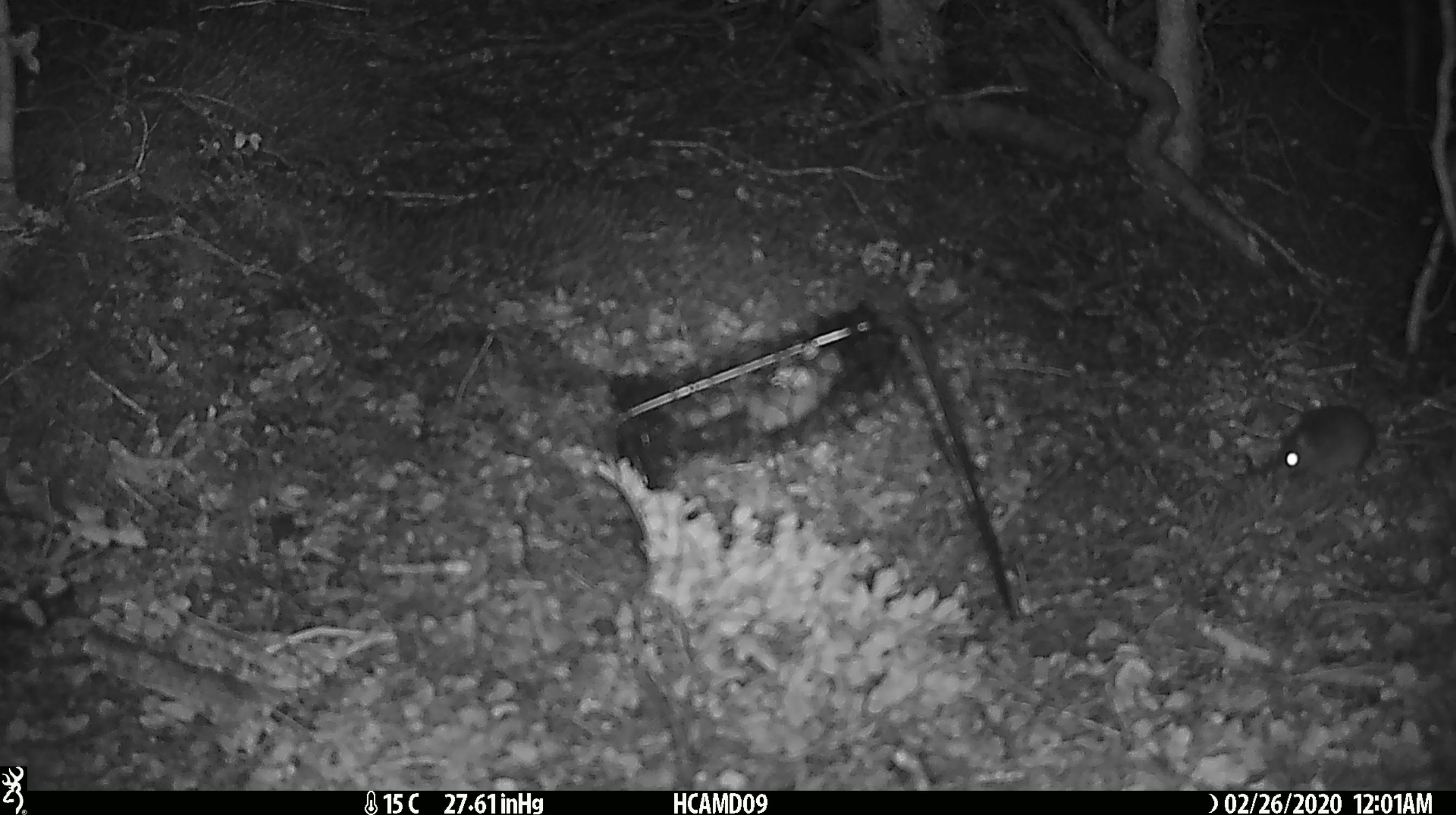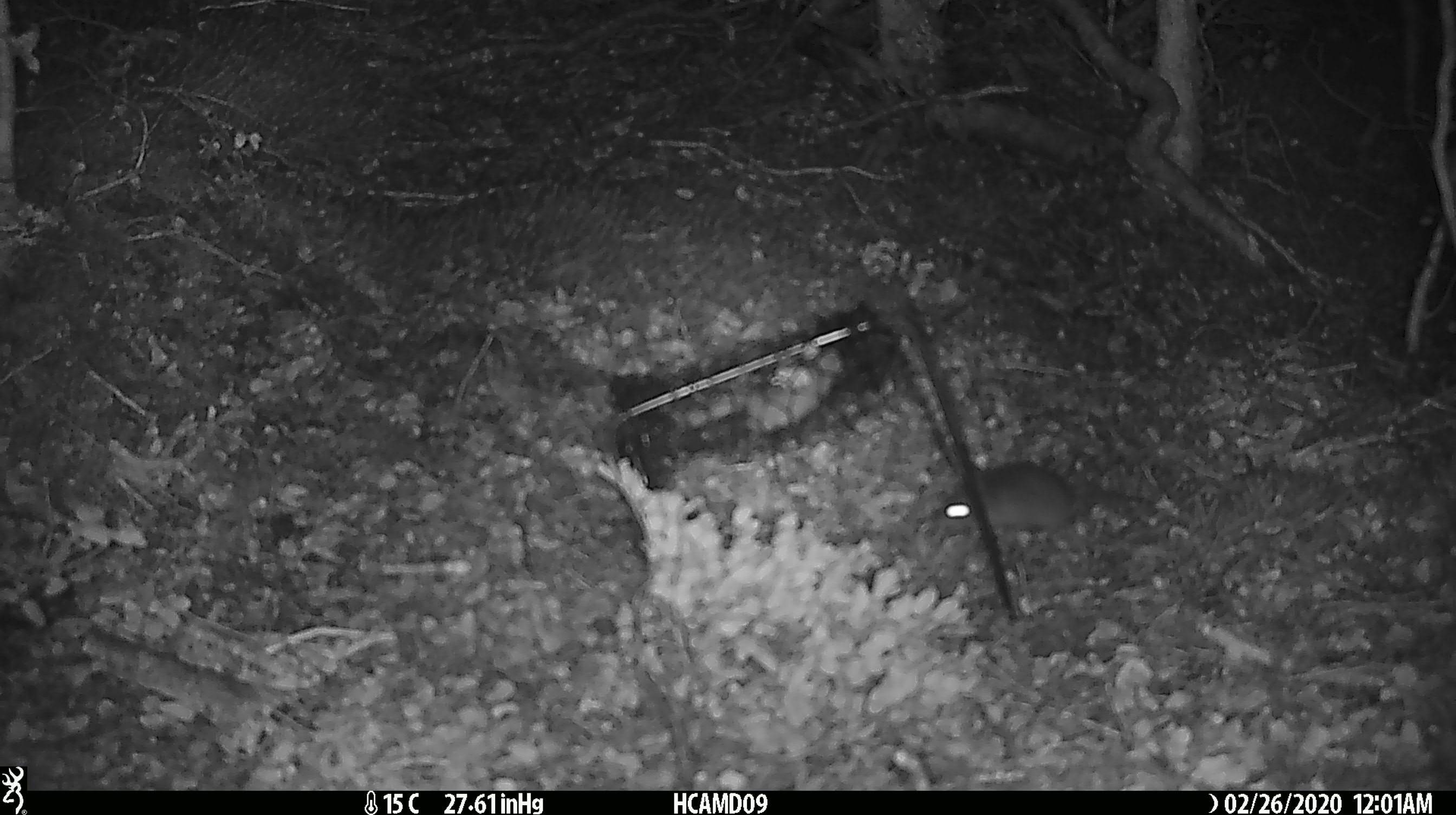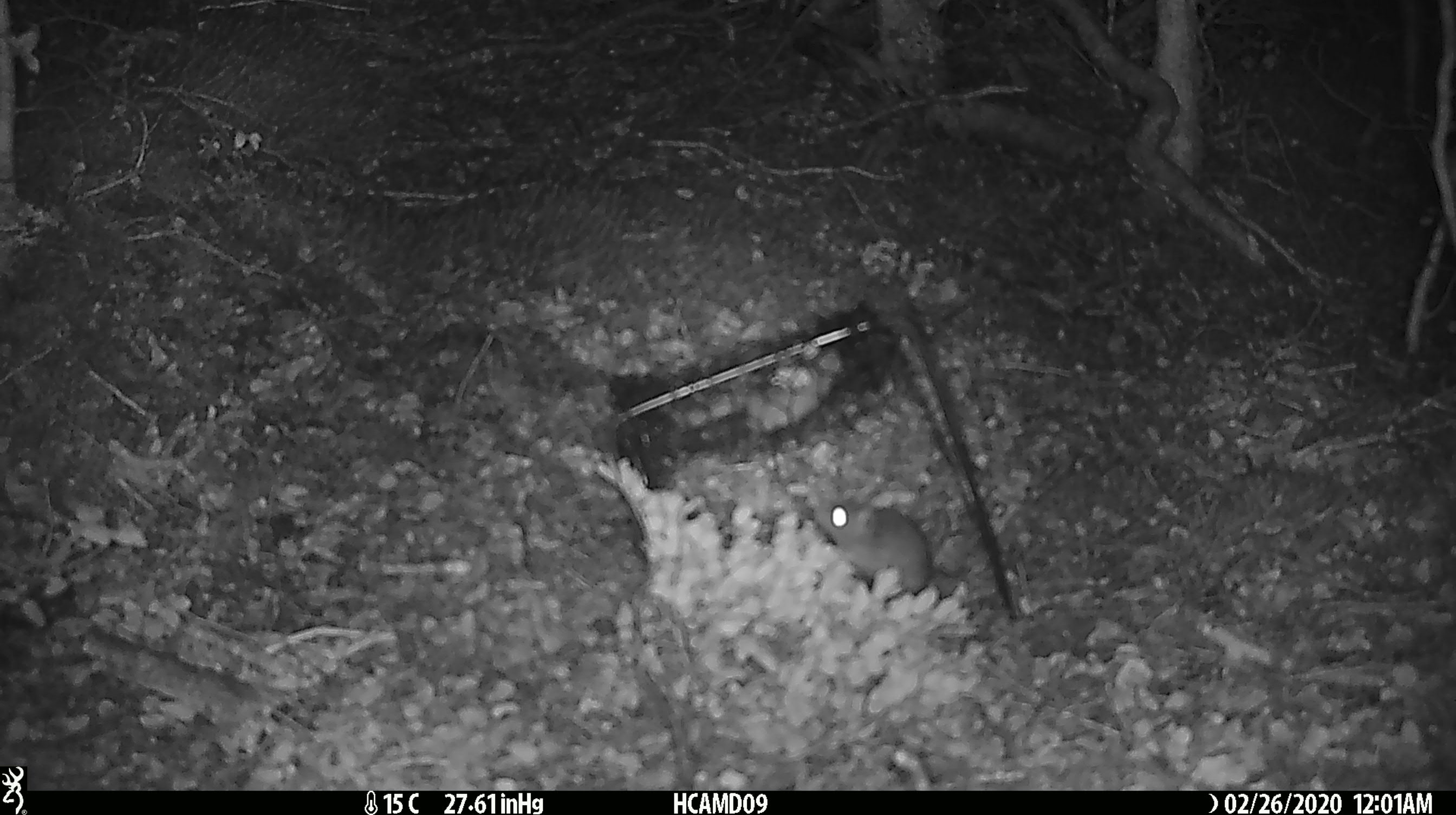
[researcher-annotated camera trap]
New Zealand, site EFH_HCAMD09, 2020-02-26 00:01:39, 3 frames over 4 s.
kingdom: Animalia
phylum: Chordata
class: Mammalia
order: Rodentia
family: Muridae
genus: Mus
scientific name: Mus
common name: mouse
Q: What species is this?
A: Mouse (Mus).